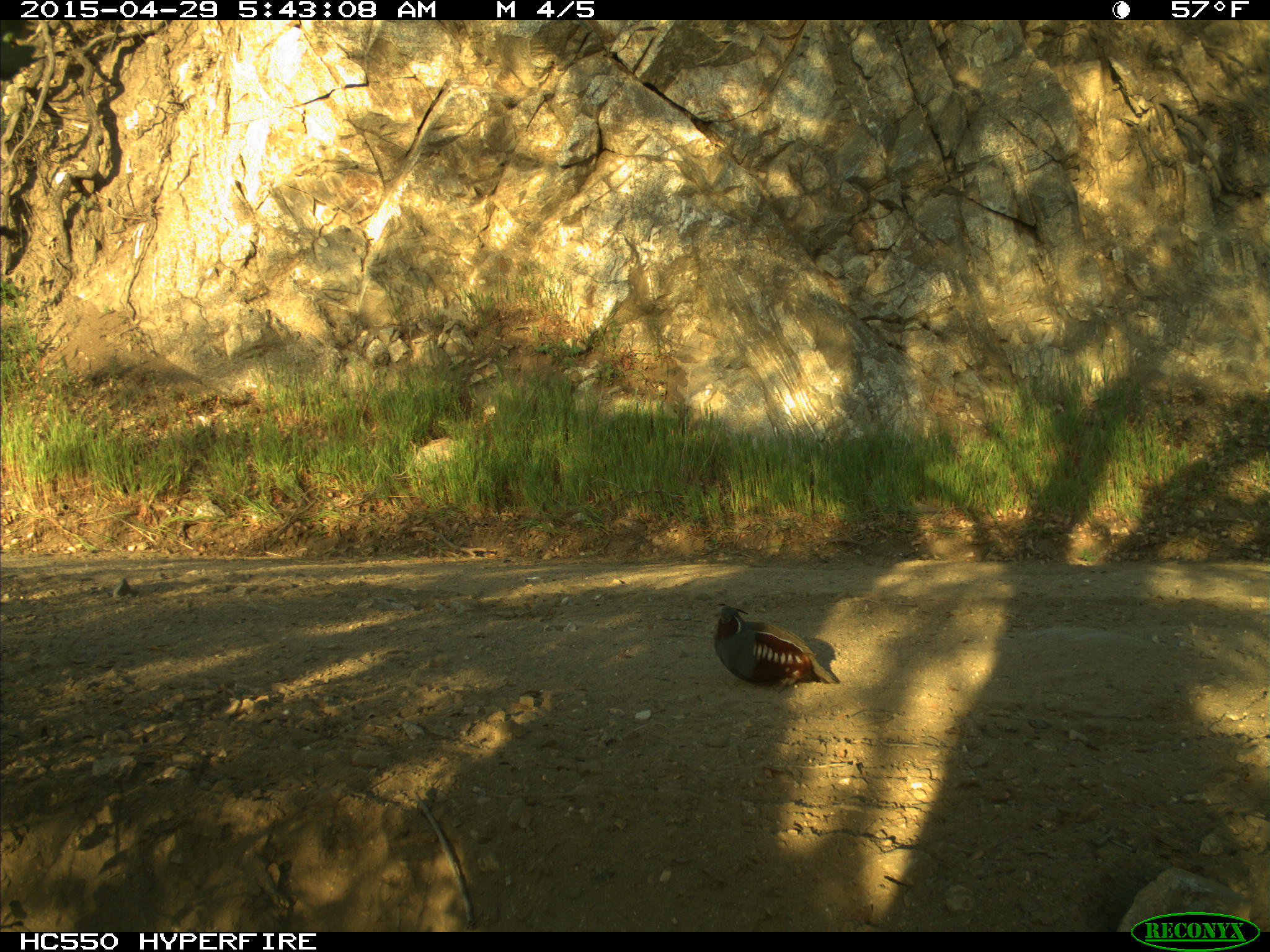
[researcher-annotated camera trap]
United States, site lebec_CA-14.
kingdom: Animalia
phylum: Chordata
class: Aves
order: Galliformes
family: Odontophoridae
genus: Callipepla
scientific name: Callipepla californica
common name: california quail